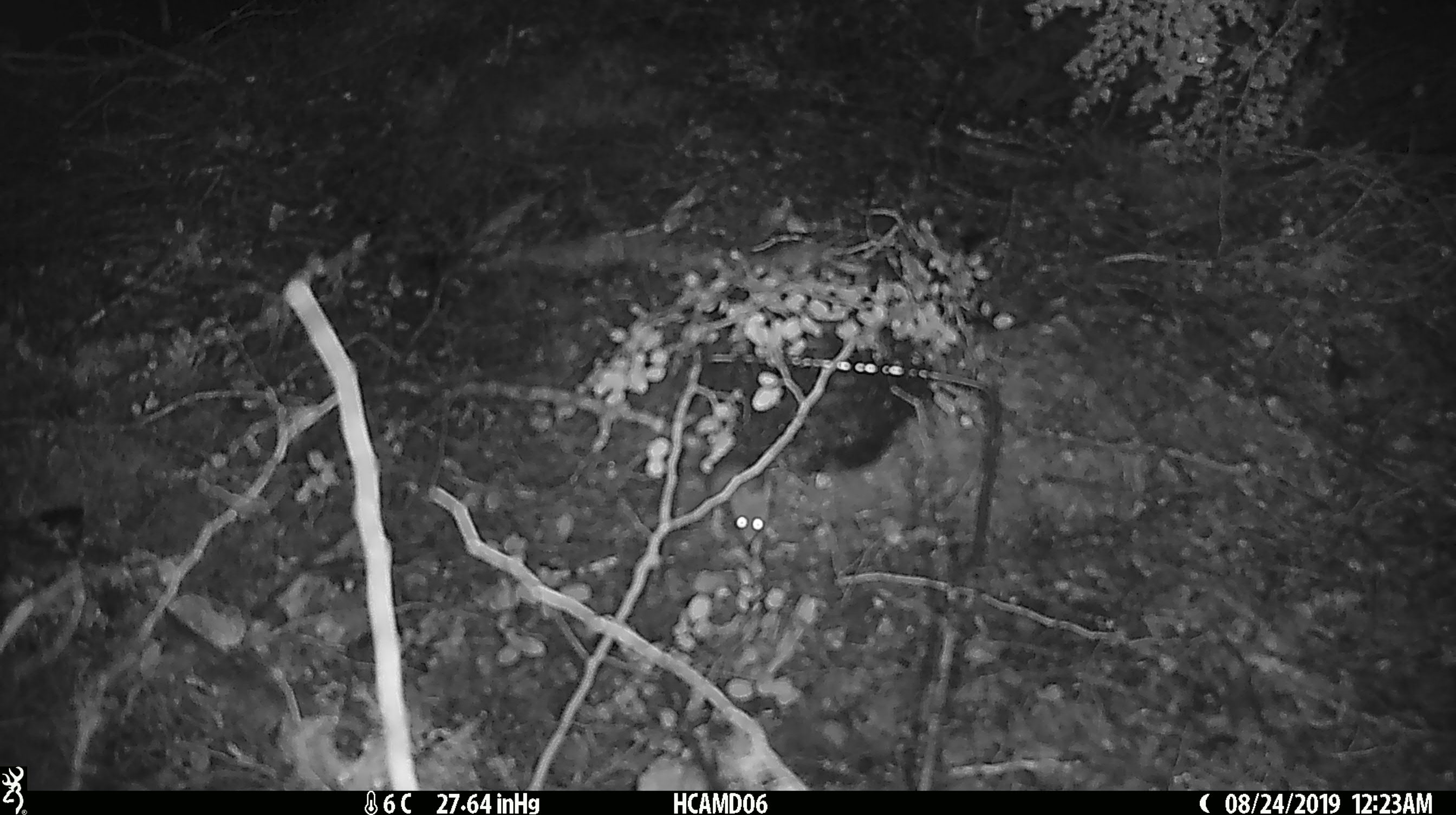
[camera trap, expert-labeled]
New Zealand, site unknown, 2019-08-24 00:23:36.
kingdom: Animalia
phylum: Chordata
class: Mammalia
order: Rodentia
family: Muridae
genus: Mus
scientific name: Mus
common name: mouse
Mouse (Mus).